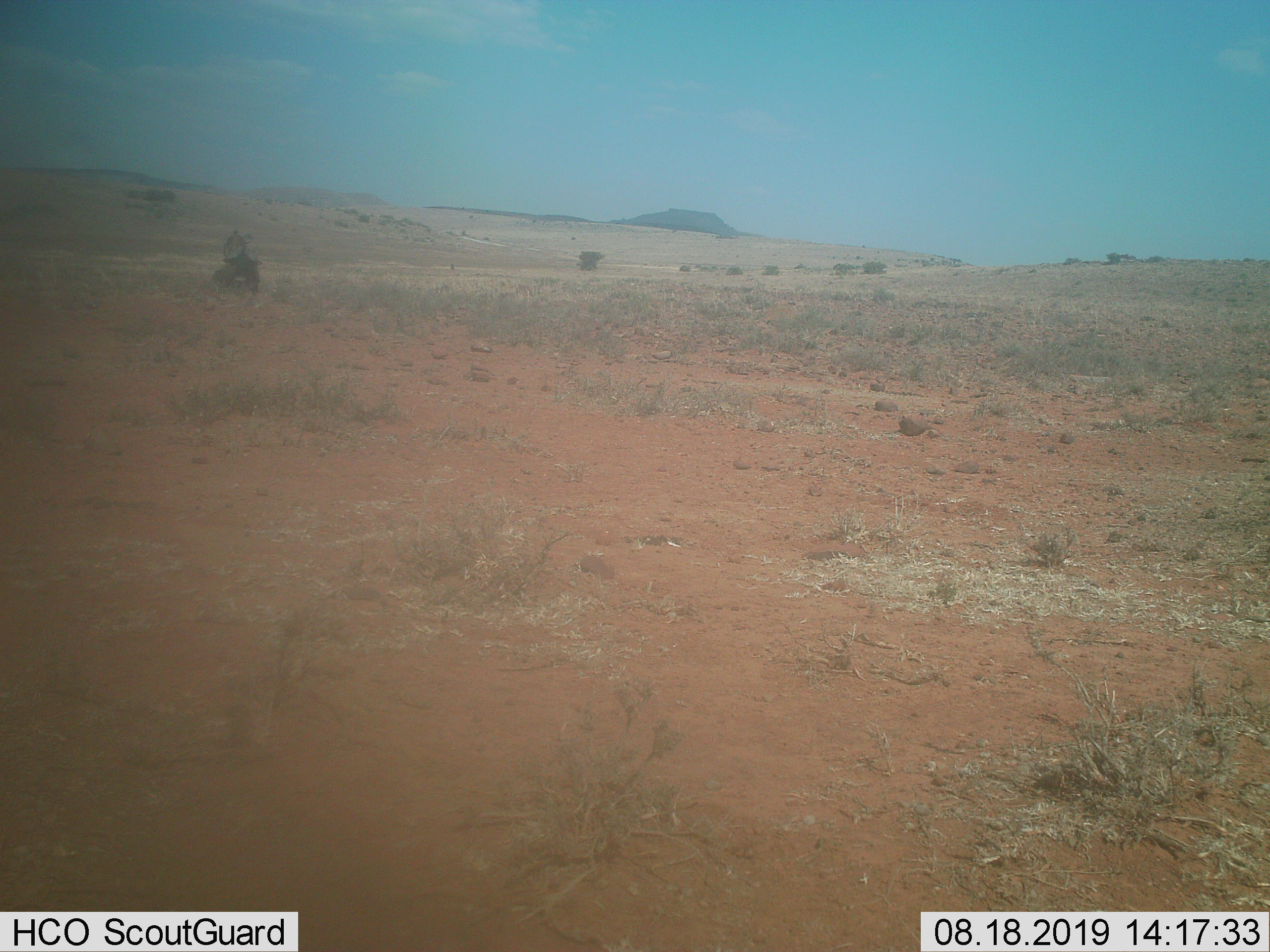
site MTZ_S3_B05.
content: unidentified animal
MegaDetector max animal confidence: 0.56